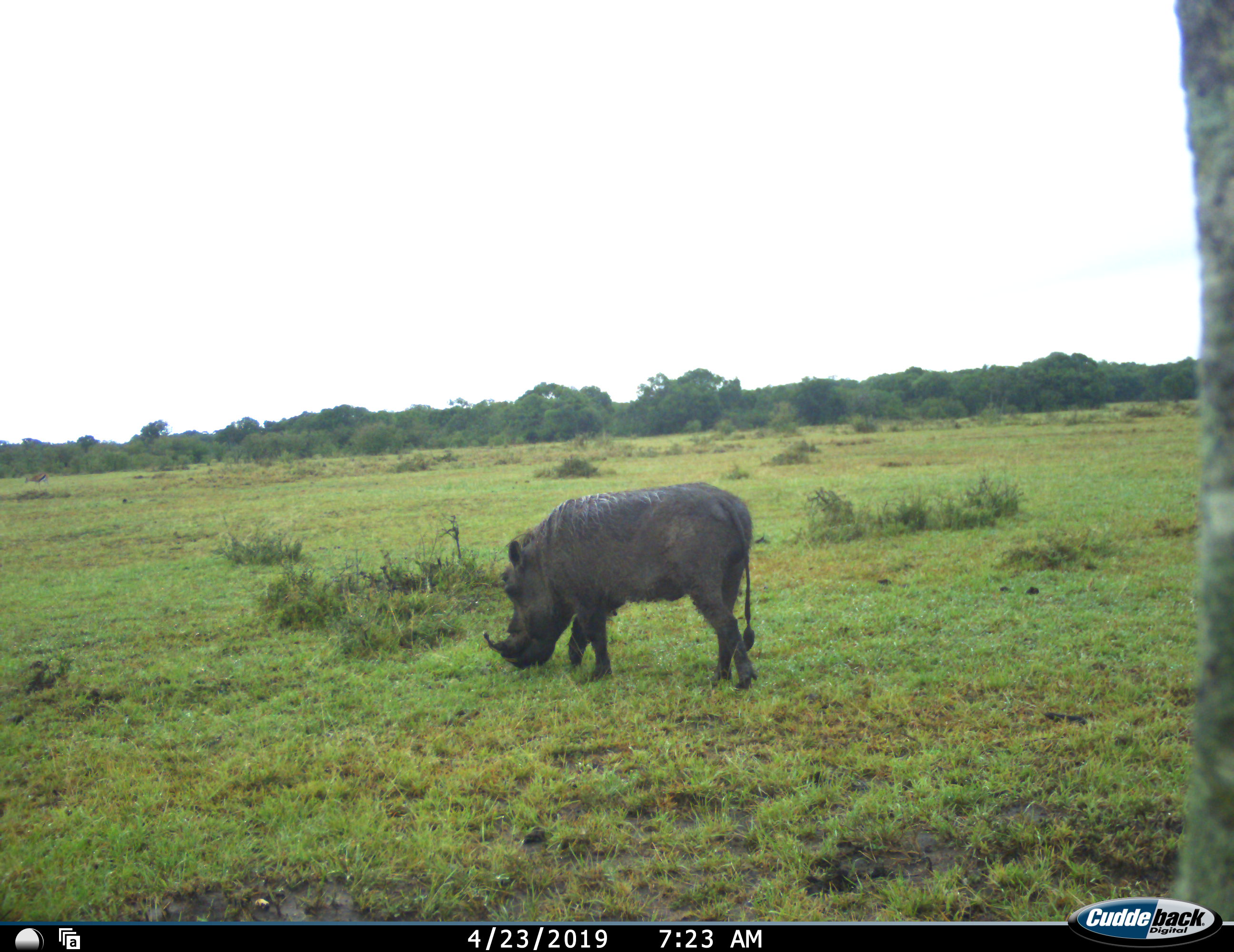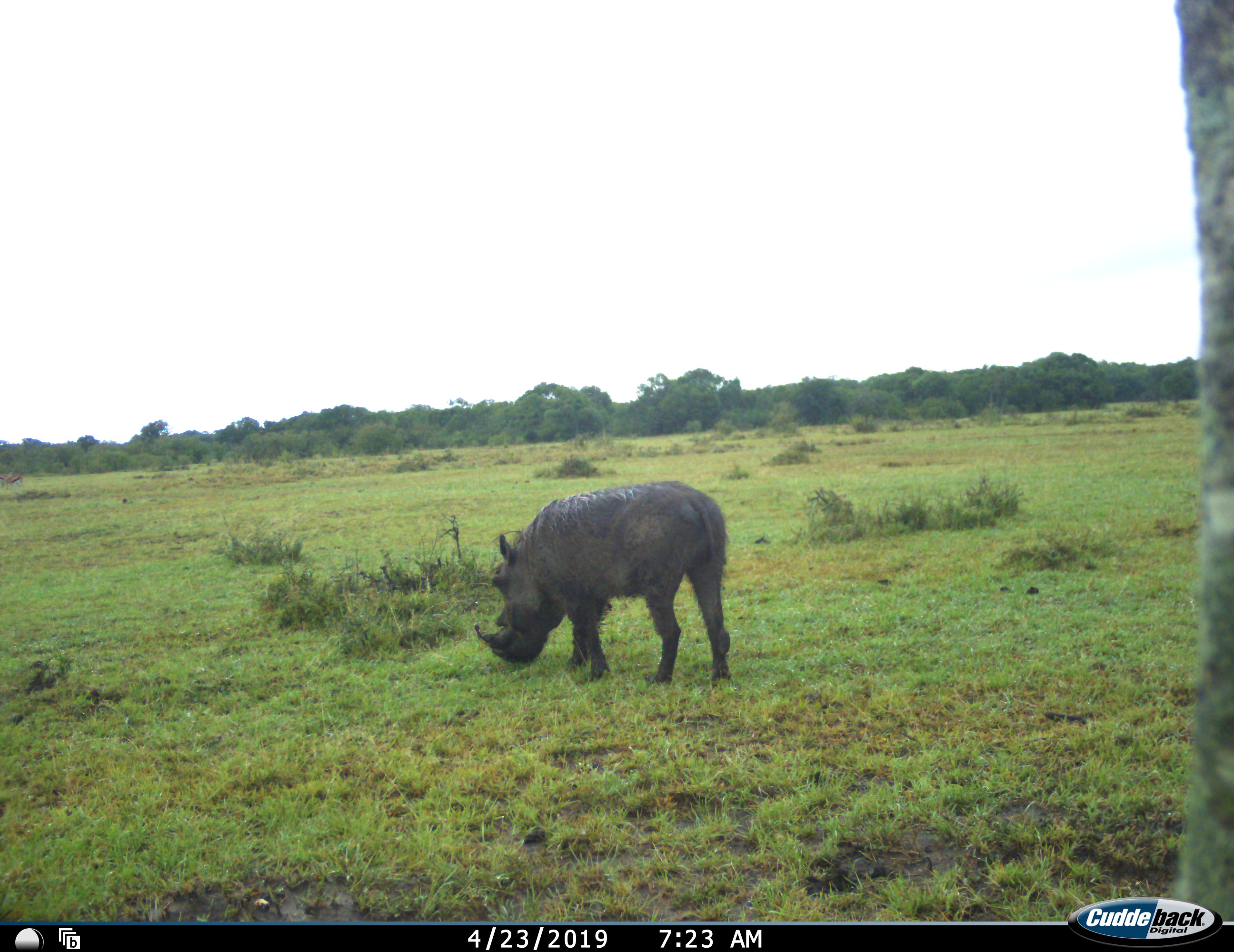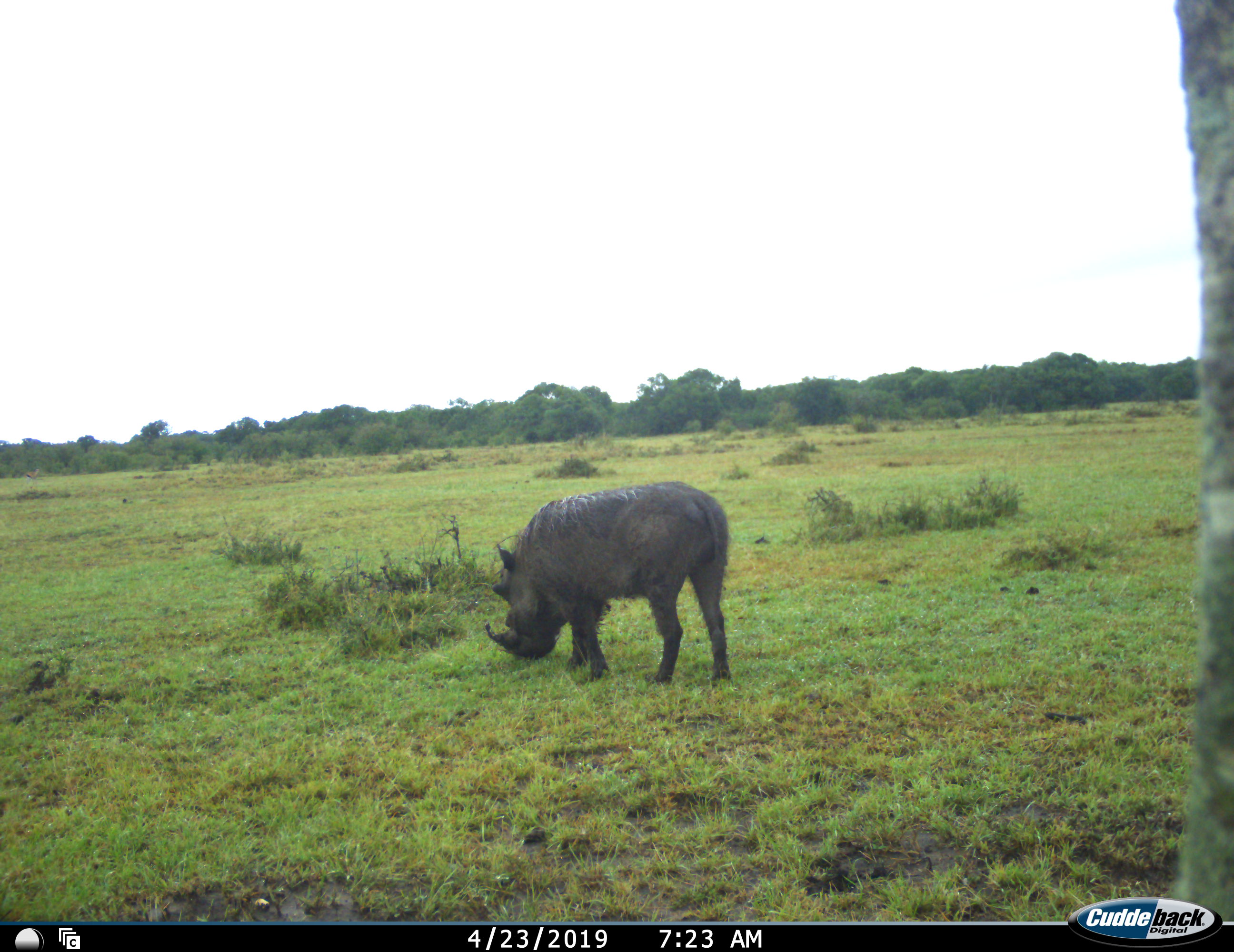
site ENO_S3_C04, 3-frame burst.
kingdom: Animalia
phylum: Chordata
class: Mammalia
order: Artiodactyla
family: Suidae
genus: Phacochoerus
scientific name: Phacochoerus africanus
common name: warthog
Warthog (Phacochoerus africanus), count 1. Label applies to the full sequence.